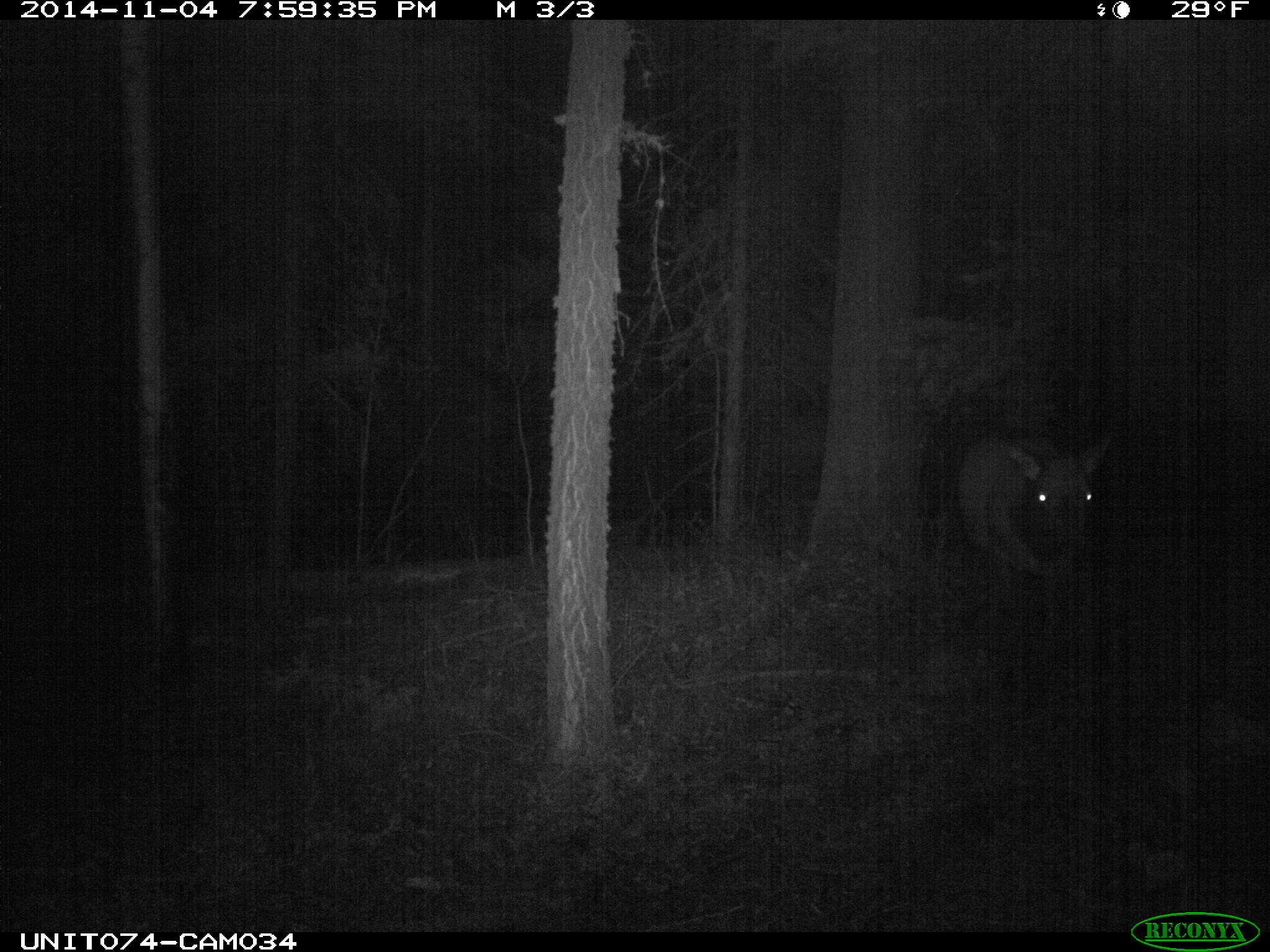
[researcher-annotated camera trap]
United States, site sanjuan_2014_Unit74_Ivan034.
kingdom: Animalia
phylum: Chordata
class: Mammalia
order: Artiodactyla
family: Cervidae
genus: Cervus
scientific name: Cervus elaphus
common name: red deer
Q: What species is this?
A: Cervus elaphus (red deer).